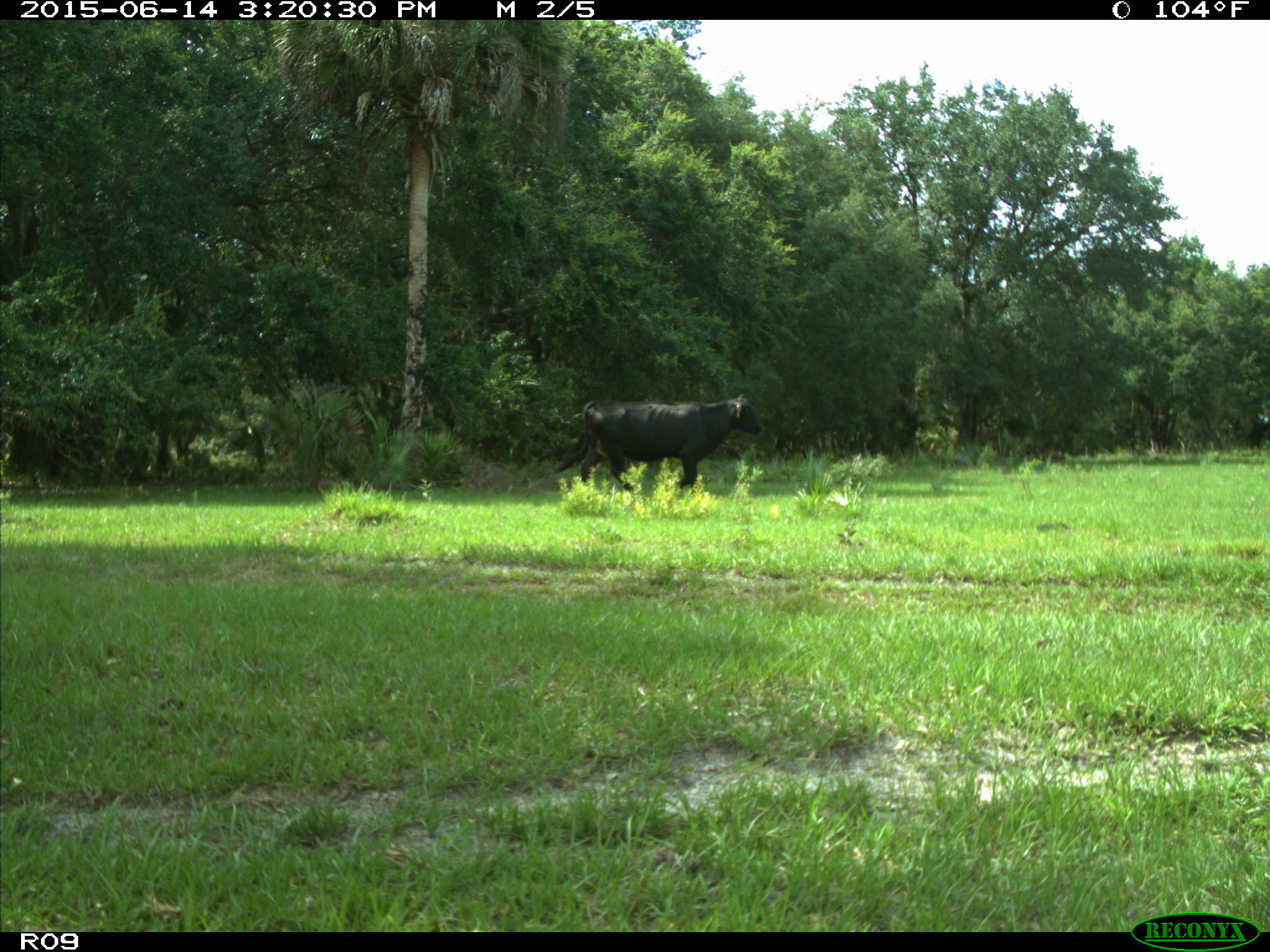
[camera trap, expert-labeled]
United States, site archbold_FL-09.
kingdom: Animalia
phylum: Chordata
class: Mammalia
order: Artiodactyla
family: Bovidae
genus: Bos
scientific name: Bos taurus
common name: domestic cow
Bos taurus (domestic cow).